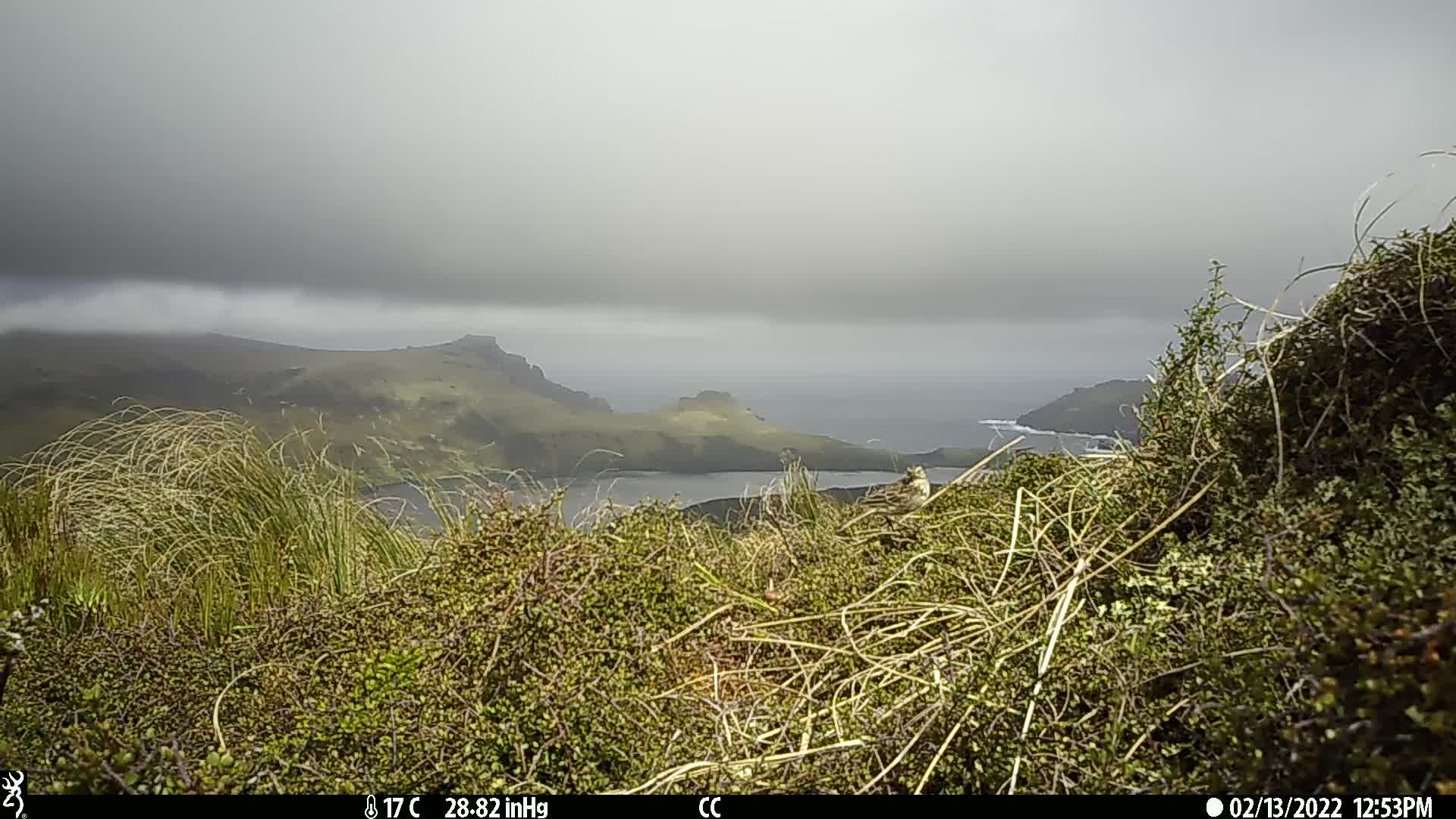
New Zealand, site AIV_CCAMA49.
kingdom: Animalia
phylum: Chordata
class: Aves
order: Passeriformes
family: Motacillidae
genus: Anthus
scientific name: Anthus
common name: pipit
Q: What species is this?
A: Pipit (Anthus).